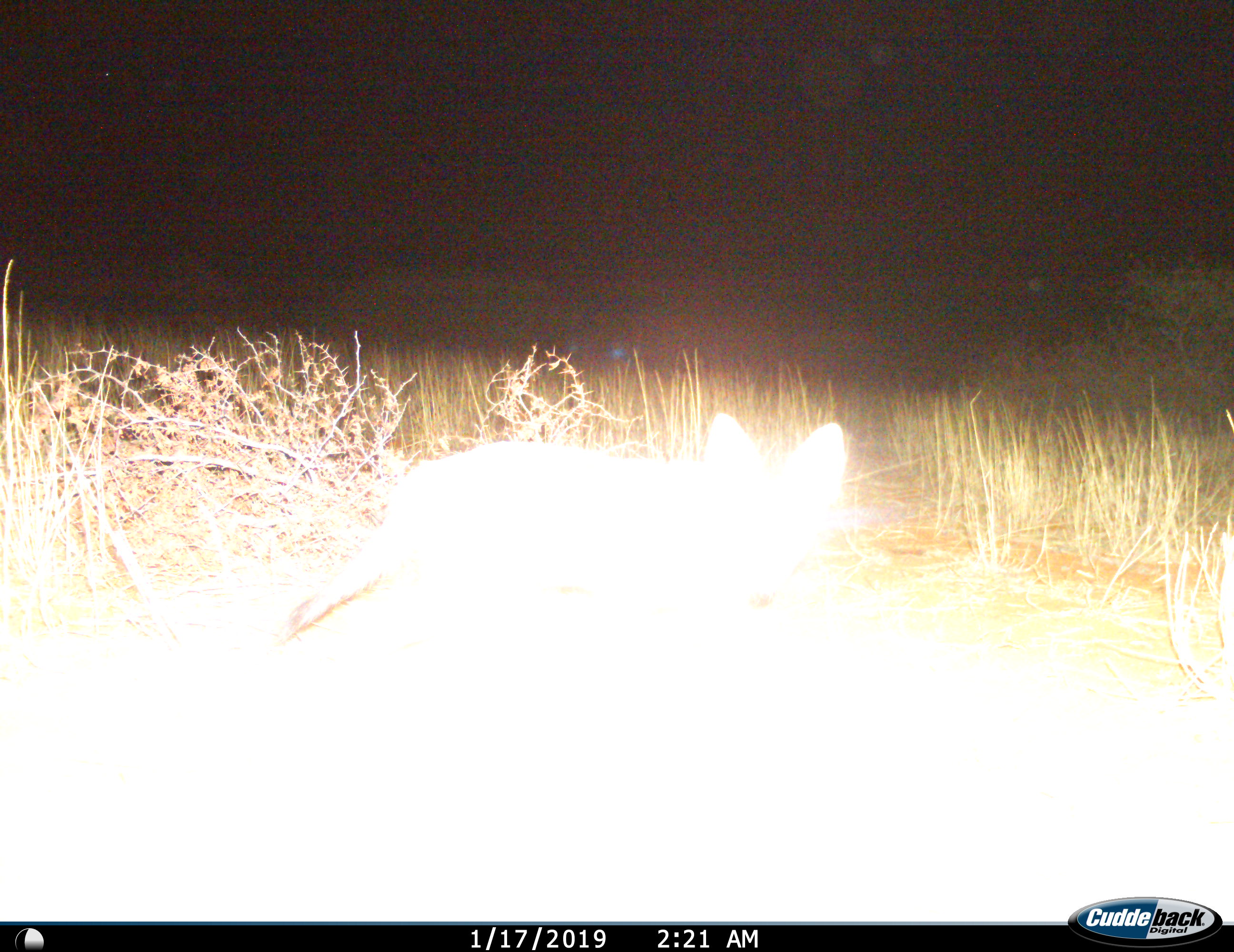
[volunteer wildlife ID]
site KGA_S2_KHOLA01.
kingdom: Animalia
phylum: Chordata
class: Mammalia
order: Carnivora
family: Canidae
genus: Vulpes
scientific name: Vulpes chama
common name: cape fox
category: foxcape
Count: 1.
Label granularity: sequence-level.